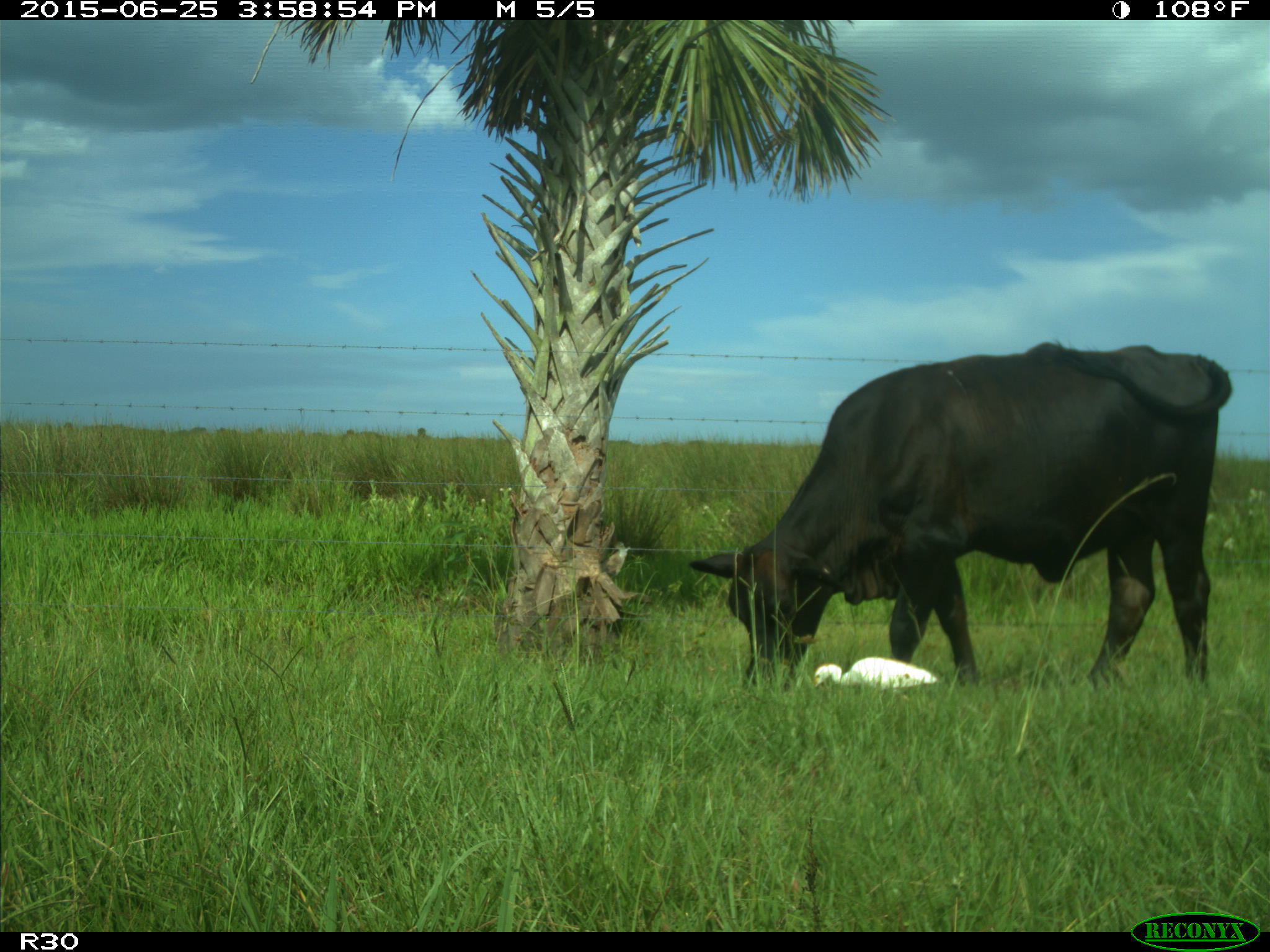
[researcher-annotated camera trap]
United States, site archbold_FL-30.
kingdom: Animalia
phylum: Chordata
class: Mammalia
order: Artiodactyla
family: Bovidae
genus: Bos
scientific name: Bos taurus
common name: domestic cow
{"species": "Bos taurus (domestic cow)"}